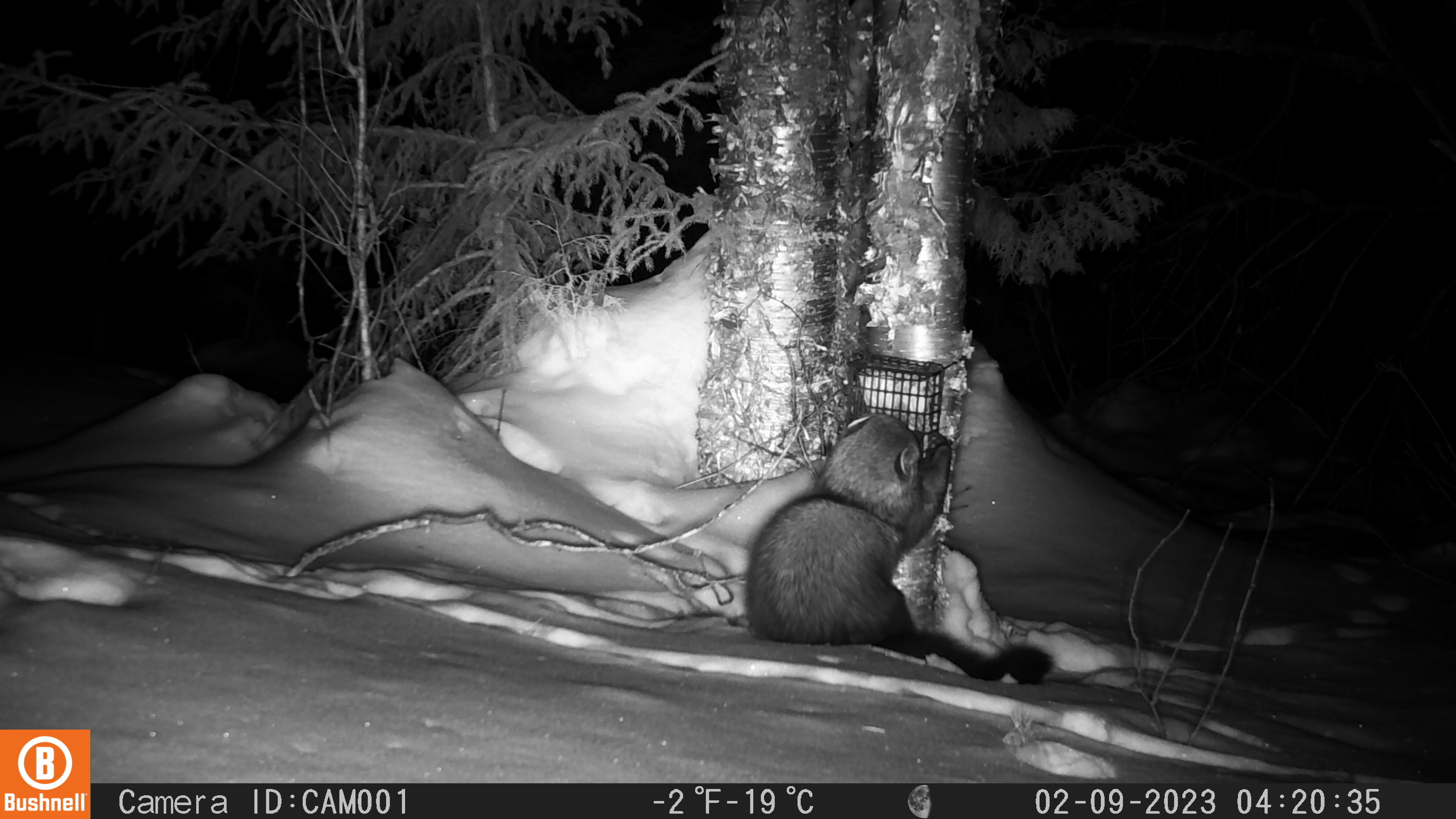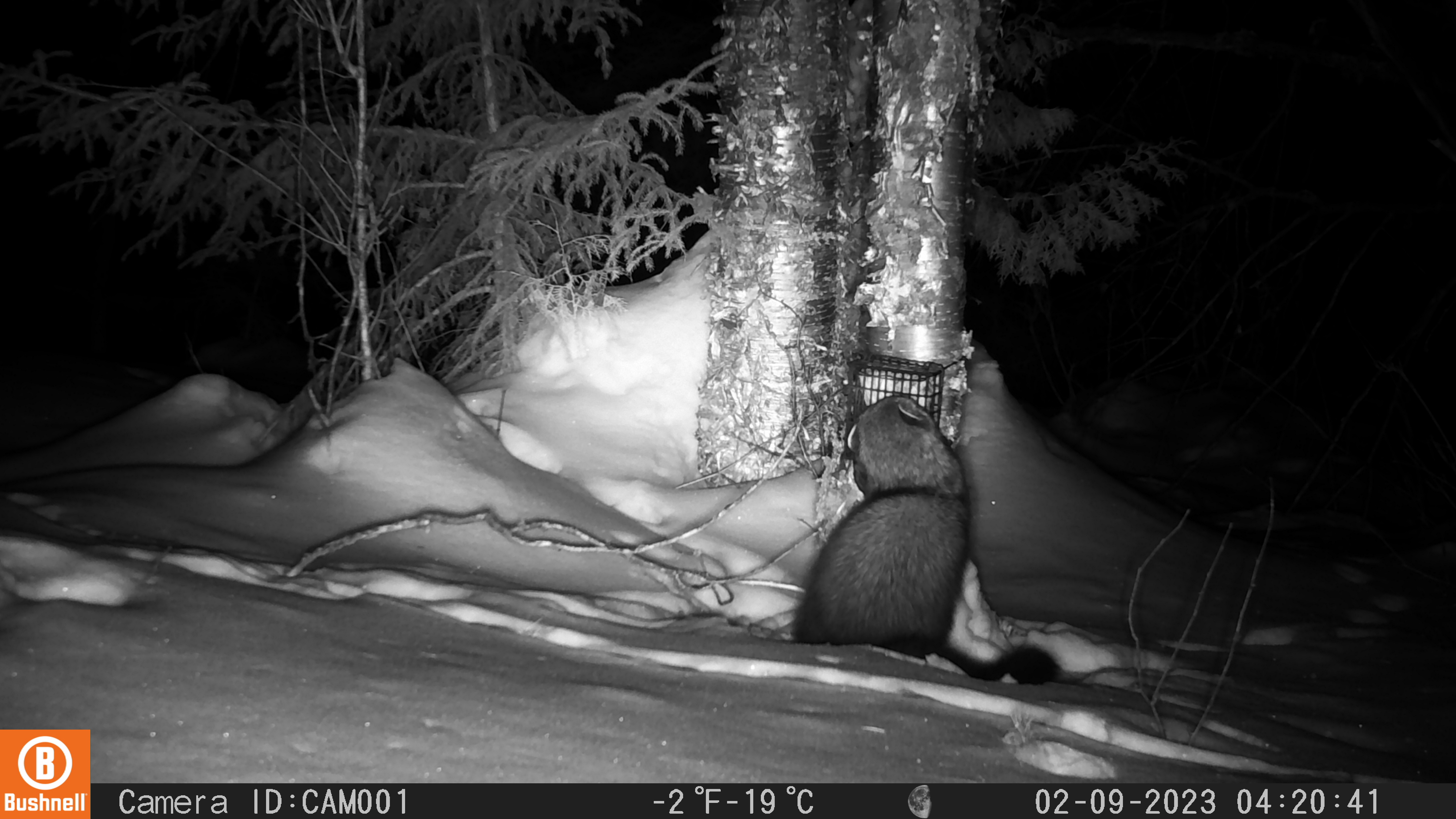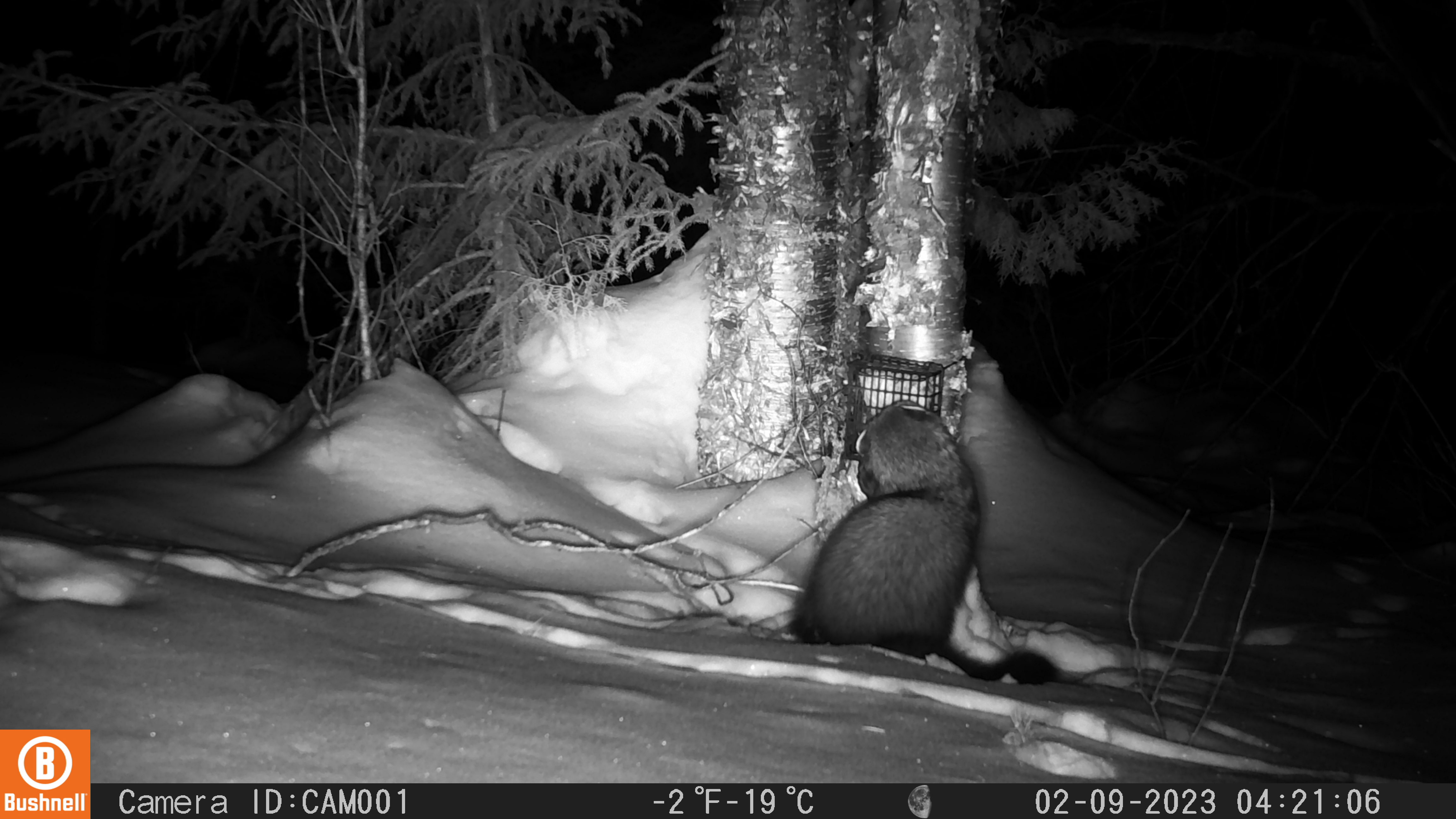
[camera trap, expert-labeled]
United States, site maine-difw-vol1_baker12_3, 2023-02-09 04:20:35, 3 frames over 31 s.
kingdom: Animalia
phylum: Chordata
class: Mammalia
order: Carnivora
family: Mustelidae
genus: Pekania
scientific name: Pekania pennanti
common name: fisher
Fisher (Pekania pennanti).